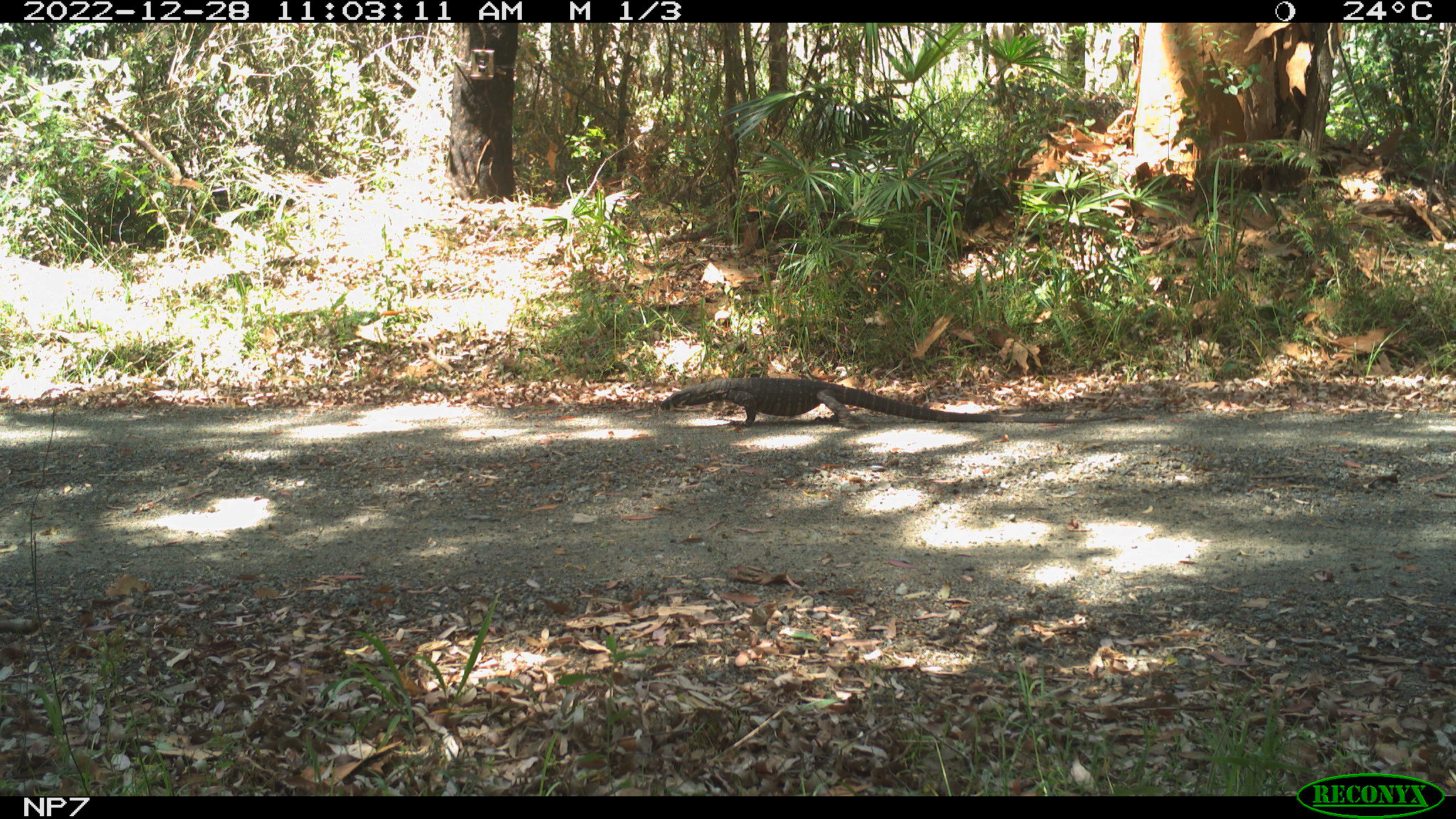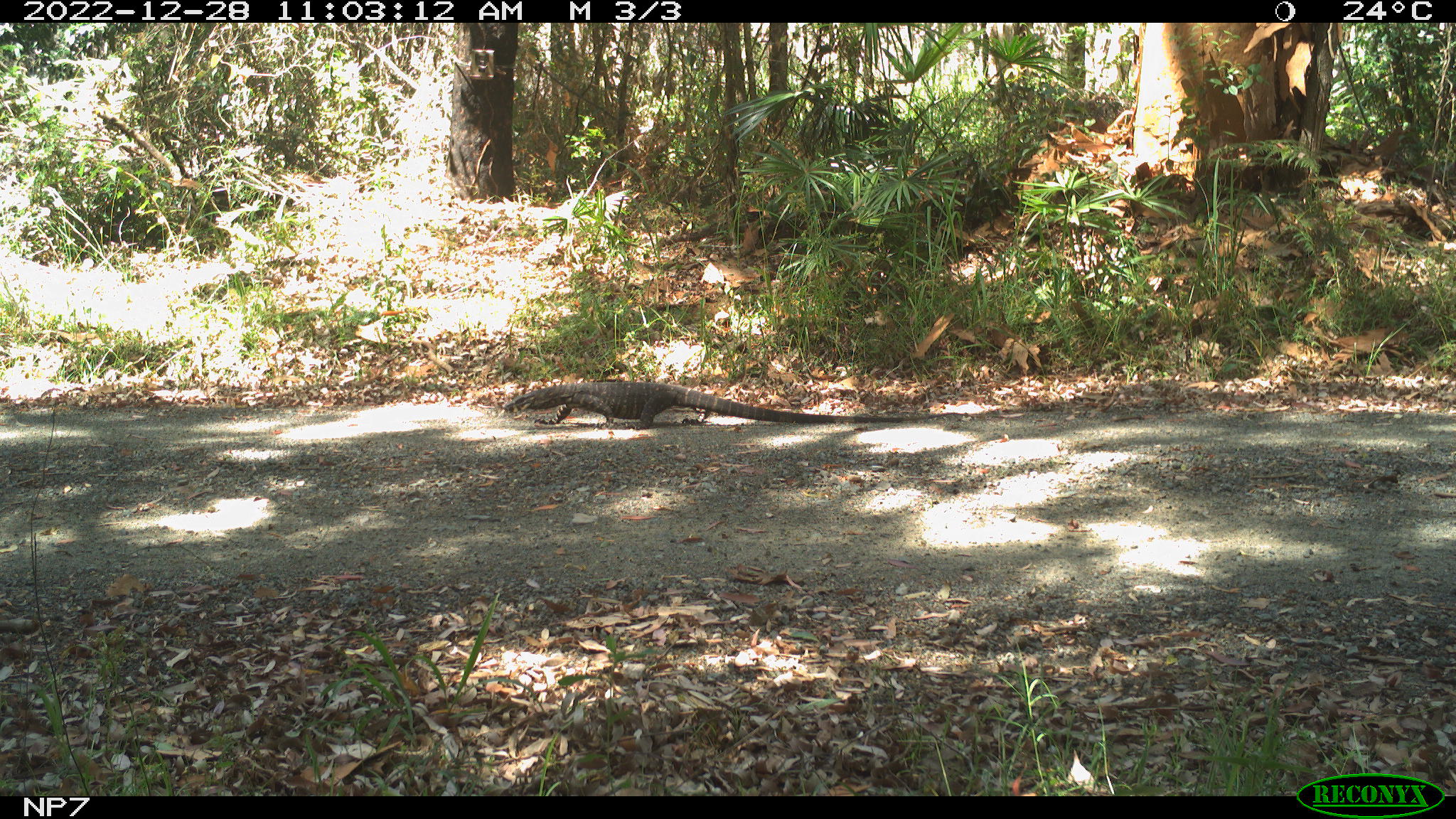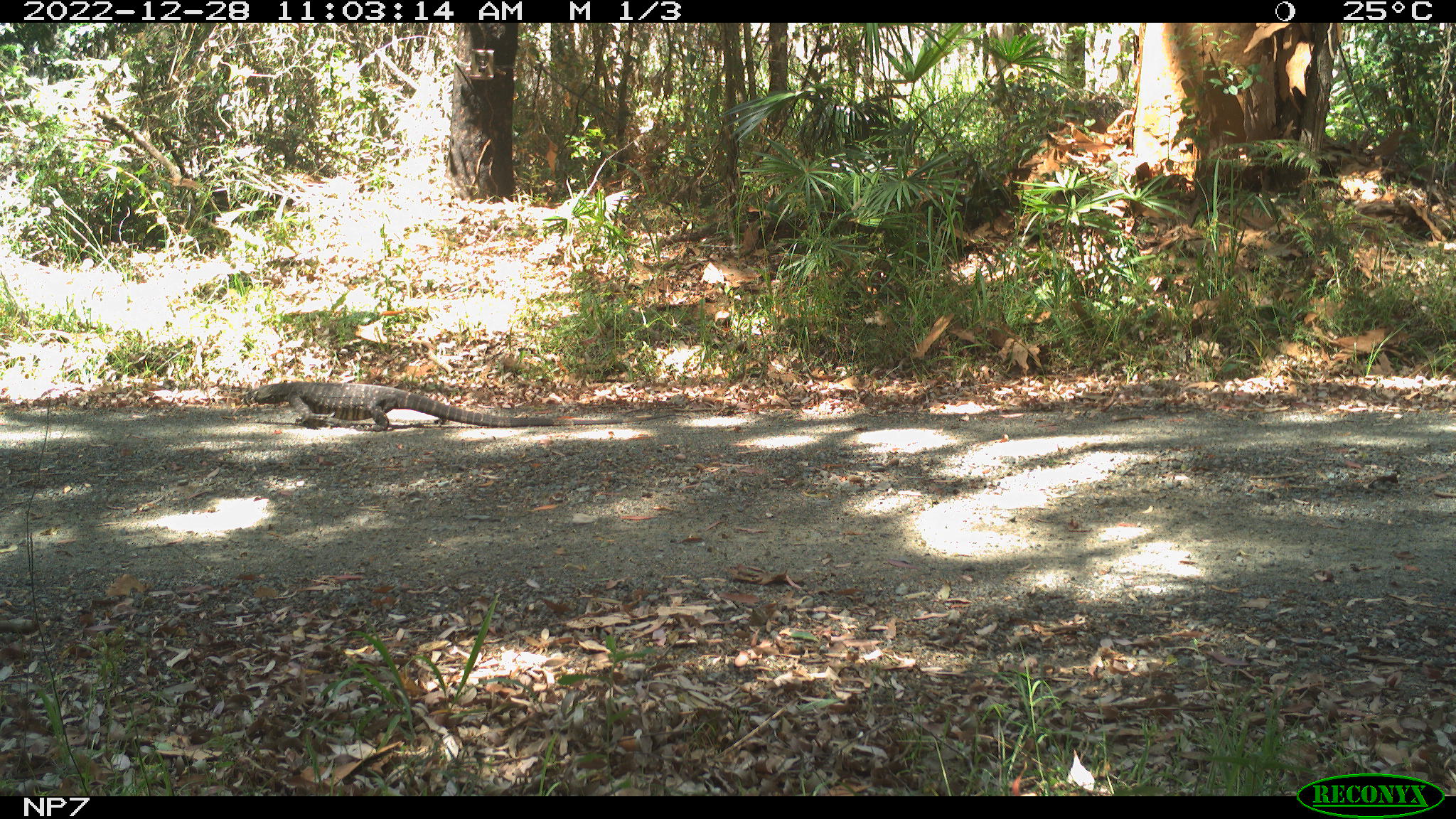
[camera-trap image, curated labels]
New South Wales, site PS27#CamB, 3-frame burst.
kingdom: Animalia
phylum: Chordata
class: Reptilia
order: Squamata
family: Varanidae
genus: Varanus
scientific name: Varanus varius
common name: lace monitor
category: goanna